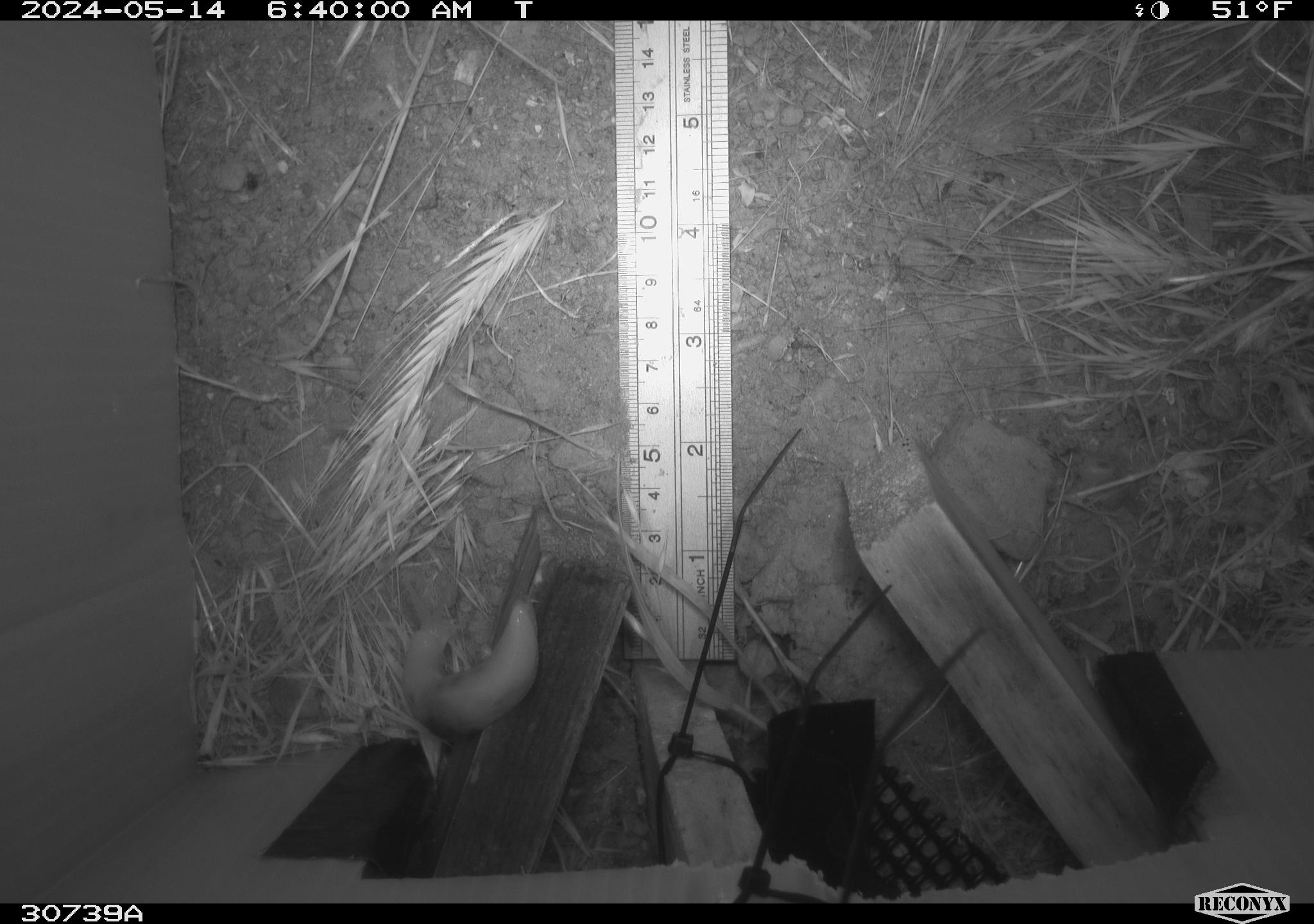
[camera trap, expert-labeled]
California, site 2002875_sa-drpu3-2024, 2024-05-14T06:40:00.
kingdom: Animalia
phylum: Mollusca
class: Gastropoda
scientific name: Gastropoda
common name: gastropods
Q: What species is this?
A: Gastropods (Gastropoda).